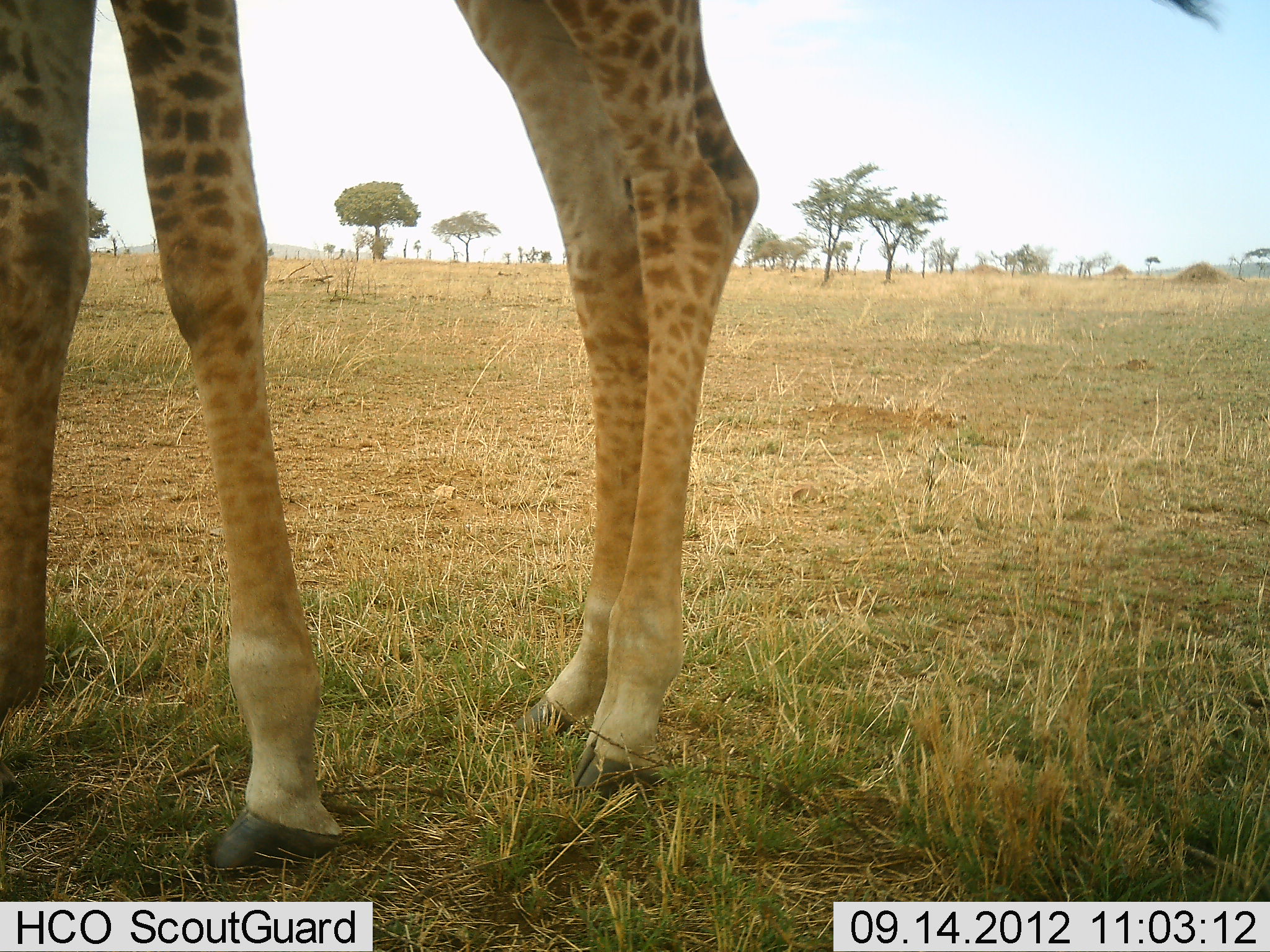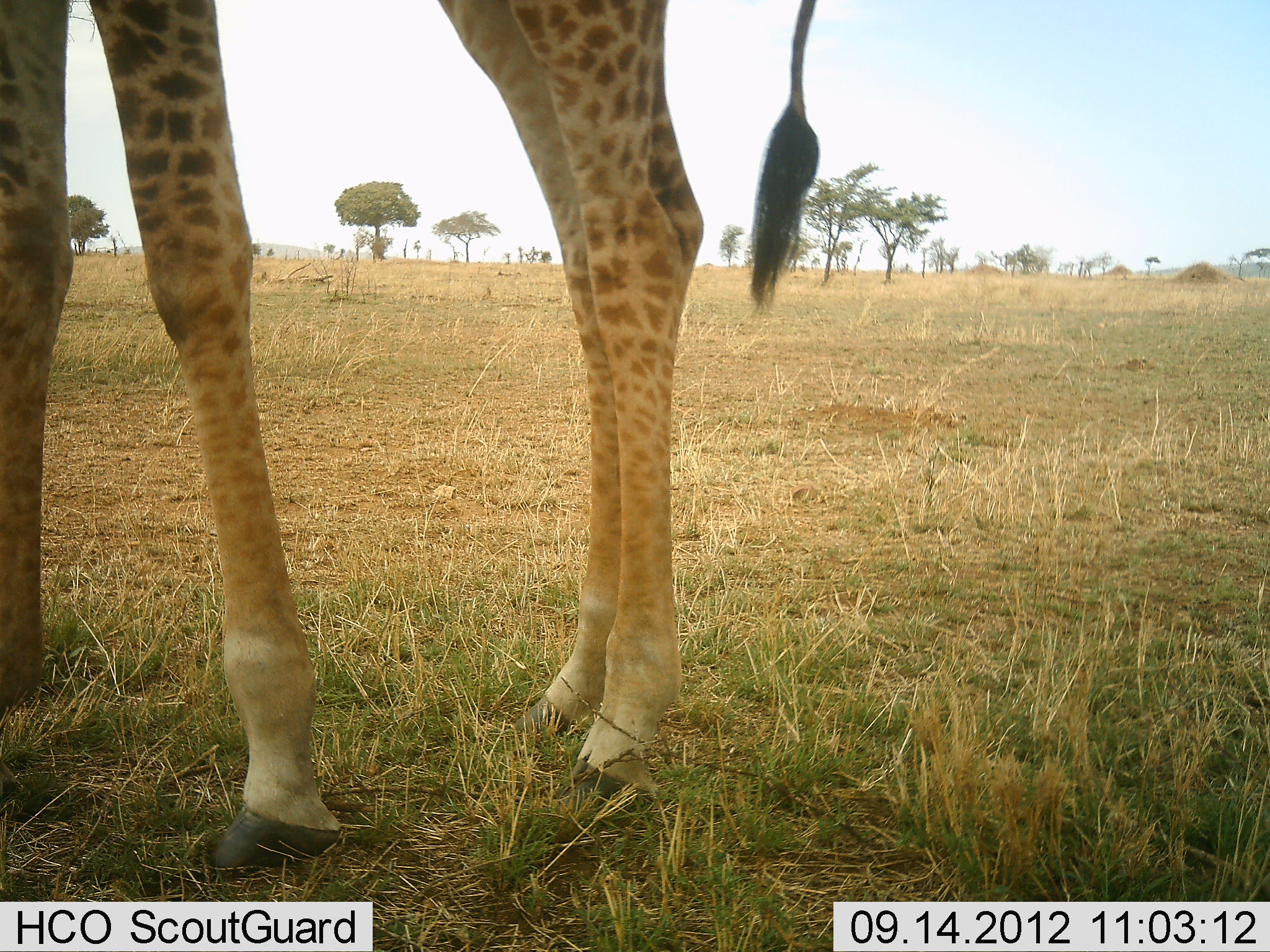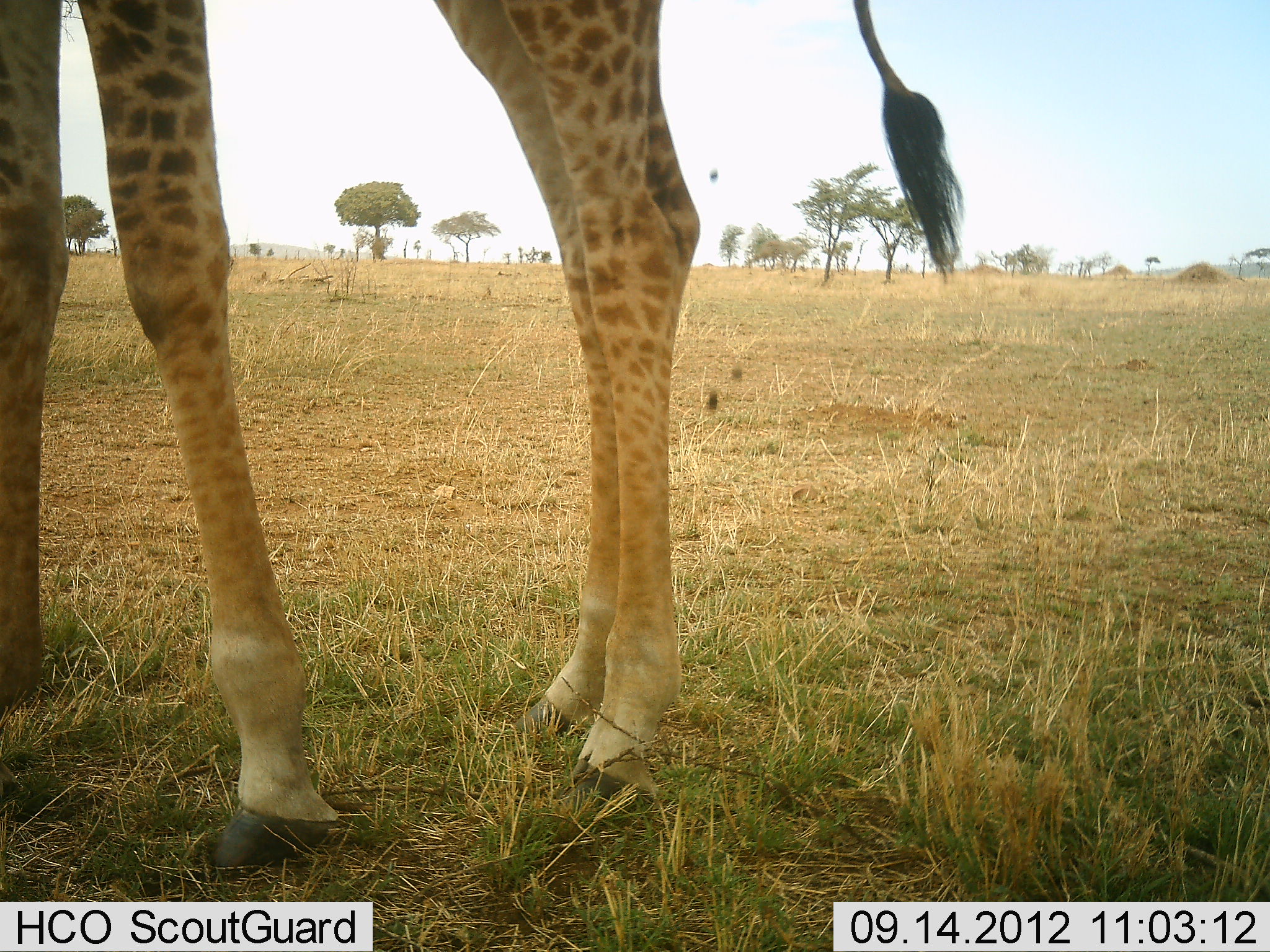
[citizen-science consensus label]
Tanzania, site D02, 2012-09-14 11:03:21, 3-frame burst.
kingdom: Animalia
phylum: Chordata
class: Mammalia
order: Artiodactyla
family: Giraffidae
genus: Giraffa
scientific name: Giraffa camelopardalis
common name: giraffe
Giraffe (Giraffa camelopardalis), count 1. Behavior (volunteer vote fractions): standing 90%, resting 0%, moving 0%, interacting 0%. Young present (vote fraction): 0%. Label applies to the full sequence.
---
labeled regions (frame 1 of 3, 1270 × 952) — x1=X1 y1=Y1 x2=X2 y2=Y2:
animal: x1=1 y1=0 x2=1222 y2=880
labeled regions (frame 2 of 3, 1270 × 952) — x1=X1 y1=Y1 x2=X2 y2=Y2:
animal: x1=1 y1=0 x2=822 y2=875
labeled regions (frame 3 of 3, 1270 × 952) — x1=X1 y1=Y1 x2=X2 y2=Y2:
animal: x1=1 y1=0 x2=964 y2=872